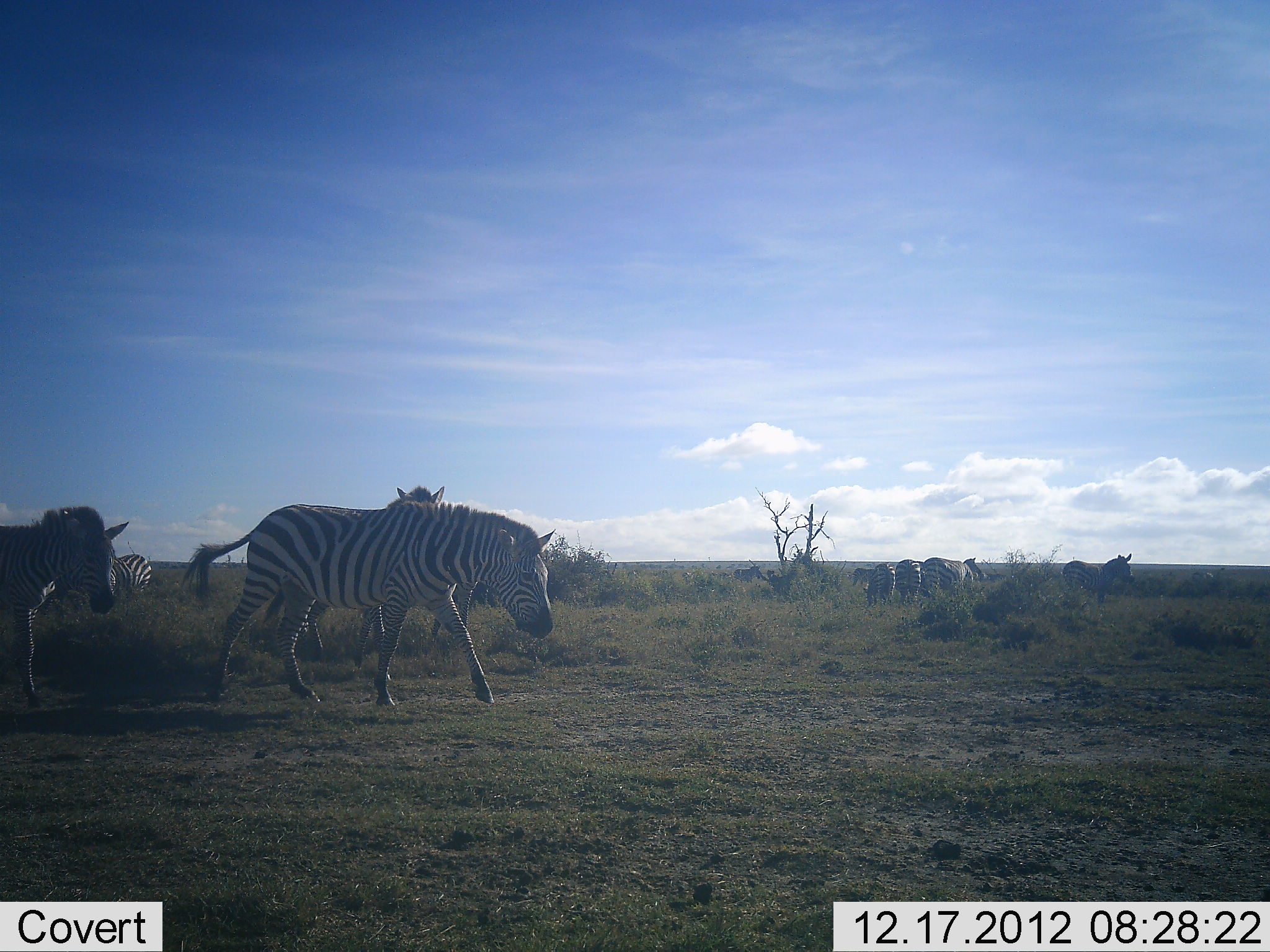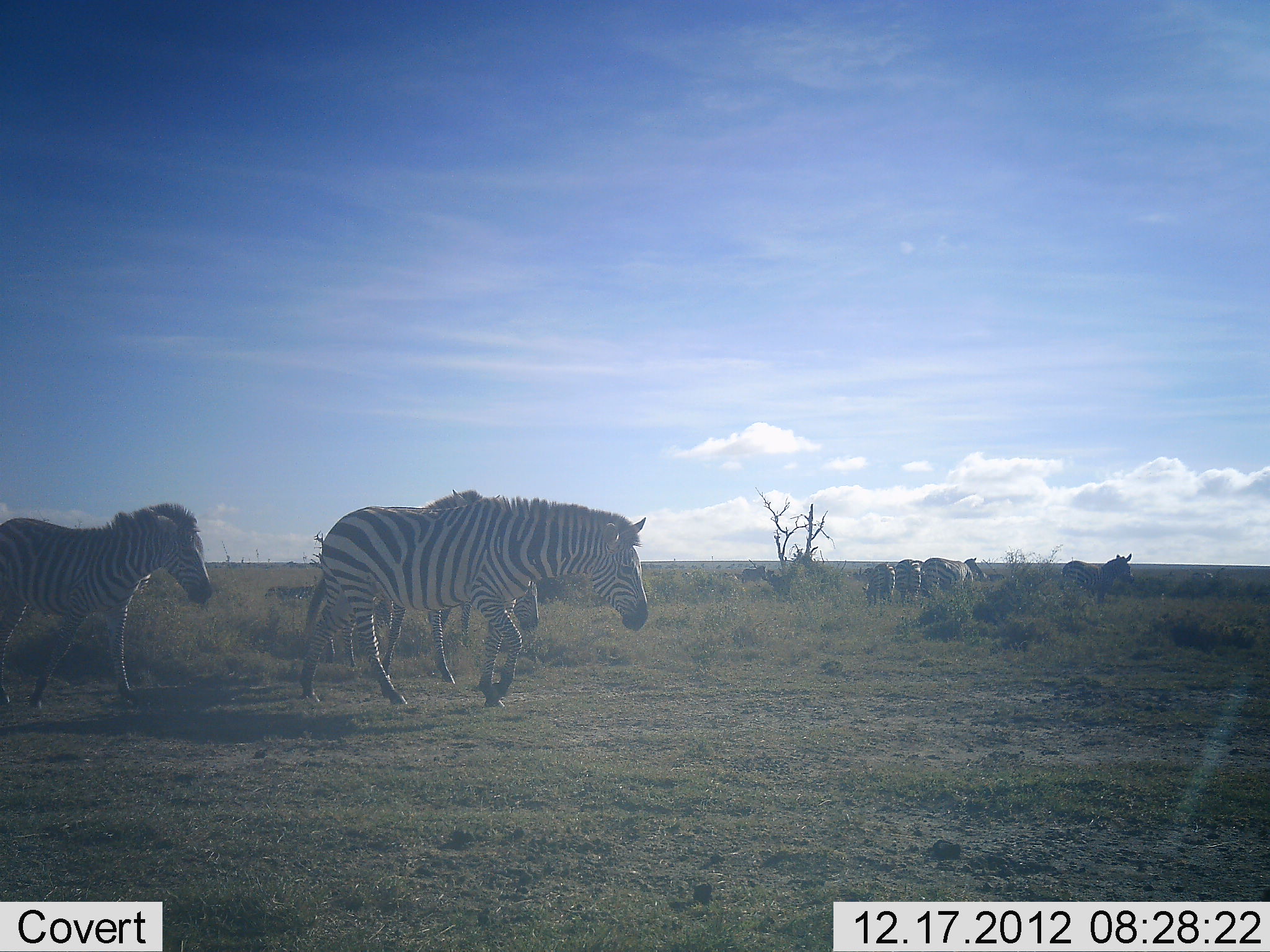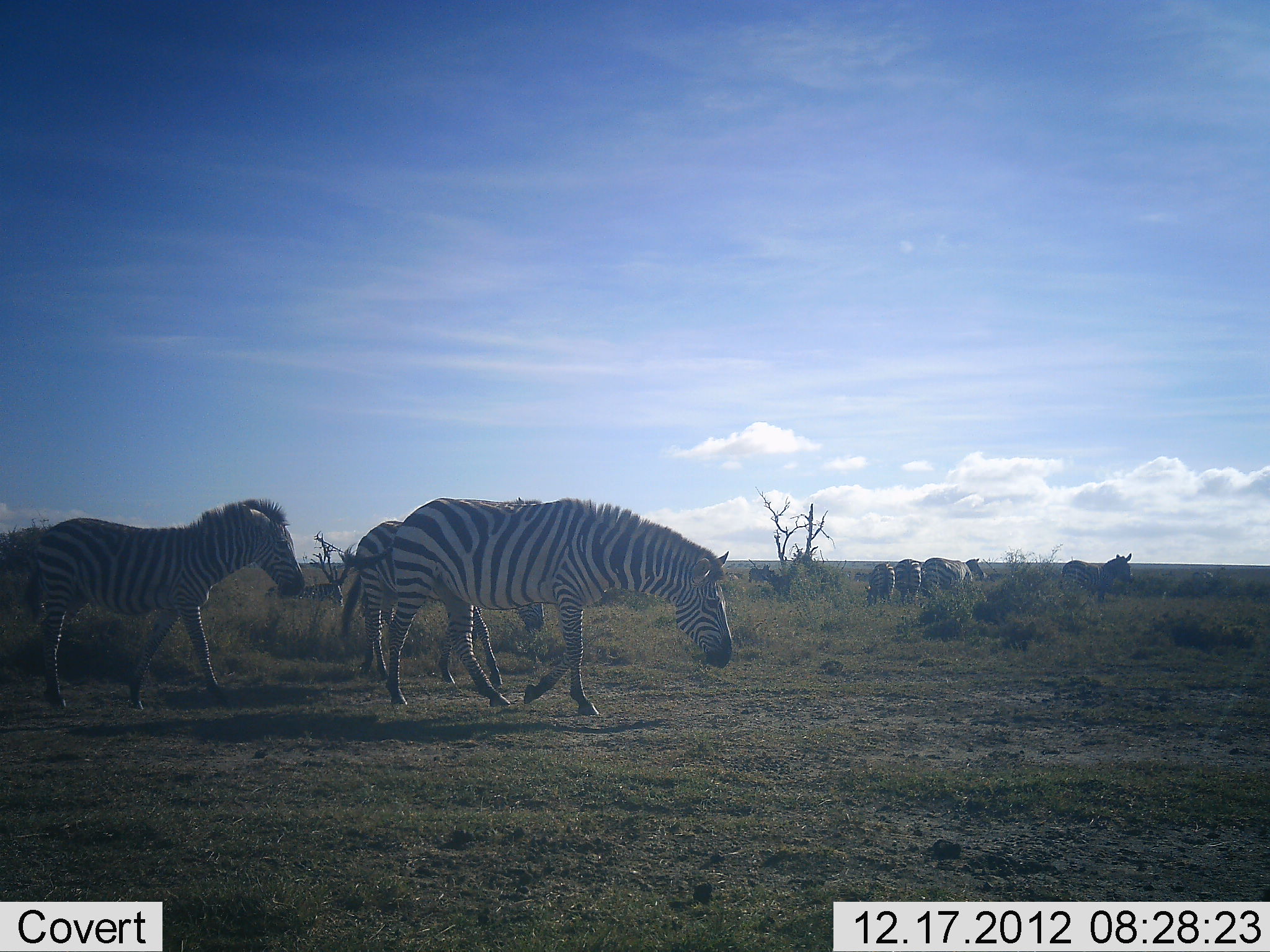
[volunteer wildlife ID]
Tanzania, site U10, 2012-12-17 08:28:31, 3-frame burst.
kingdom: Animalia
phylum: Chordata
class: Mammalia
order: Perissodactyla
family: Equidae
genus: Equus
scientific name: Equus quagga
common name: plains zebra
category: zebra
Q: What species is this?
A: Zebra (plains zebra) (Equus quagga).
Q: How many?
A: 9.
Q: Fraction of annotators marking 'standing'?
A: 60%.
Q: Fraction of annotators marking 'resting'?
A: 10%.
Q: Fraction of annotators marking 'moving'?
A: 100%.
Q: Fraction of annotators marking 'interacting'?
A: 10%.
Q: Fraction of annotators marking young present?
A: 30%.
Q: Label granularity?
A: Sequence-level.